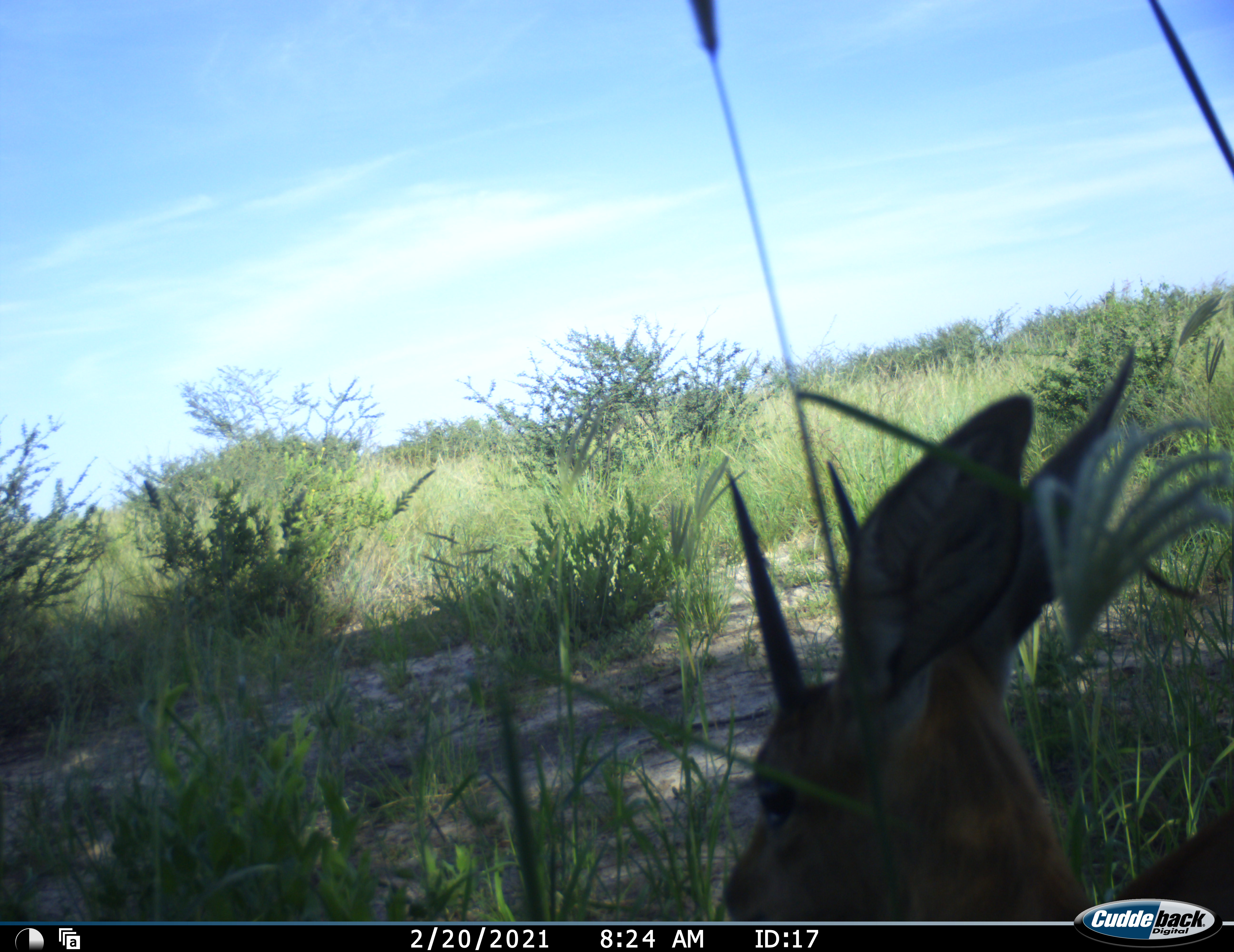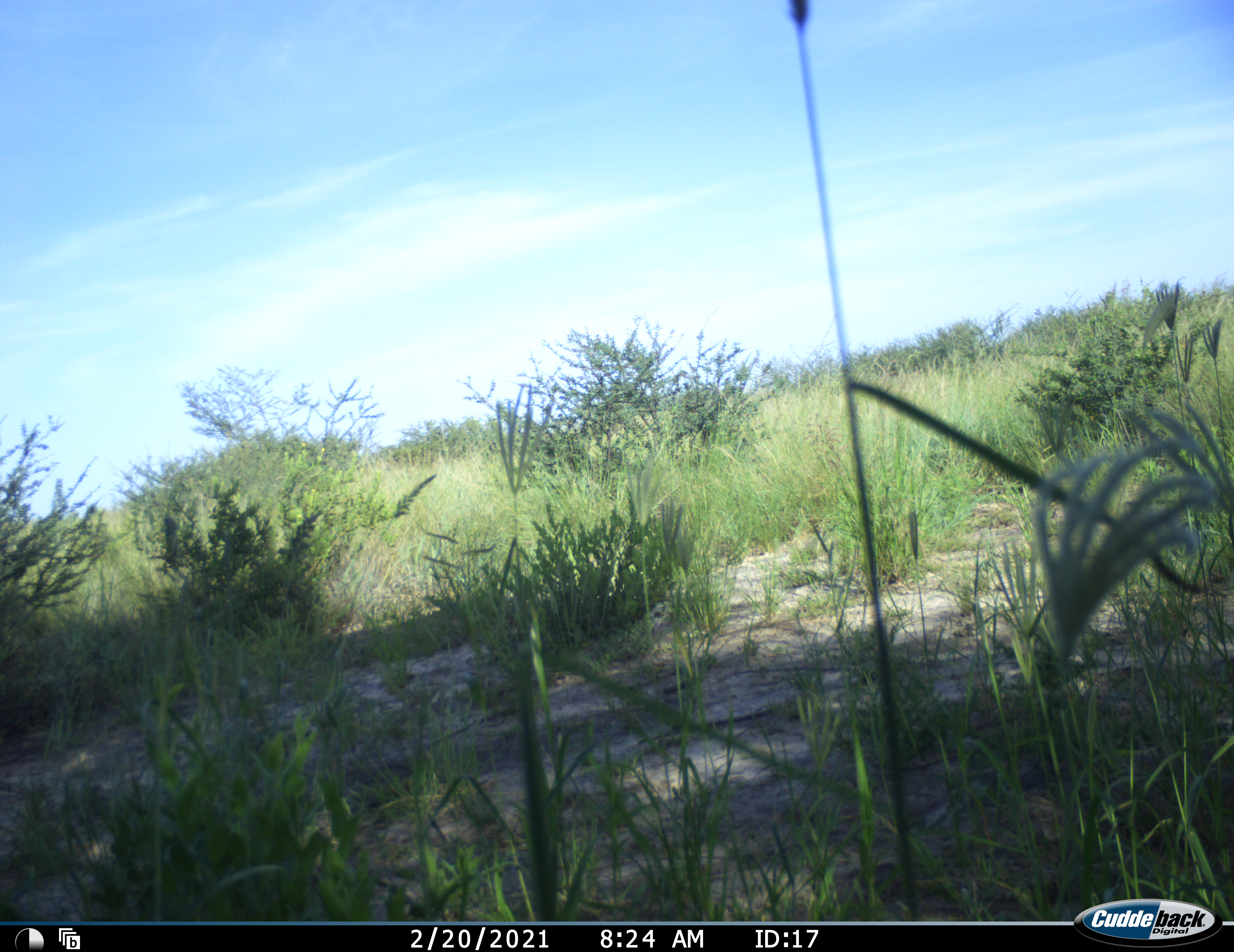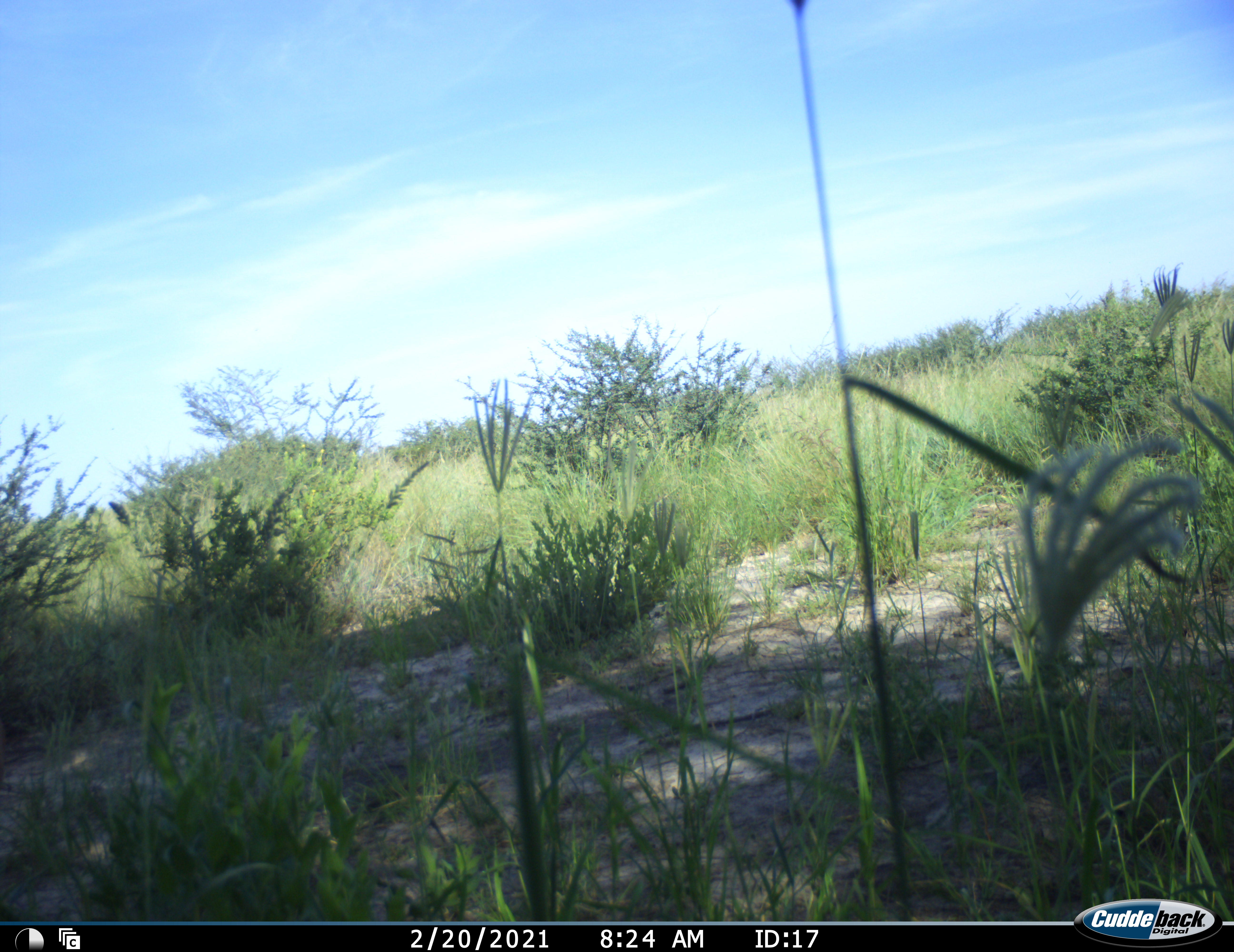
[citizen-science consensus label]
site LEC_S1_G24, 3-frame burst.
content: unidentified animal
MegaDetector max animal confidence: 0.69